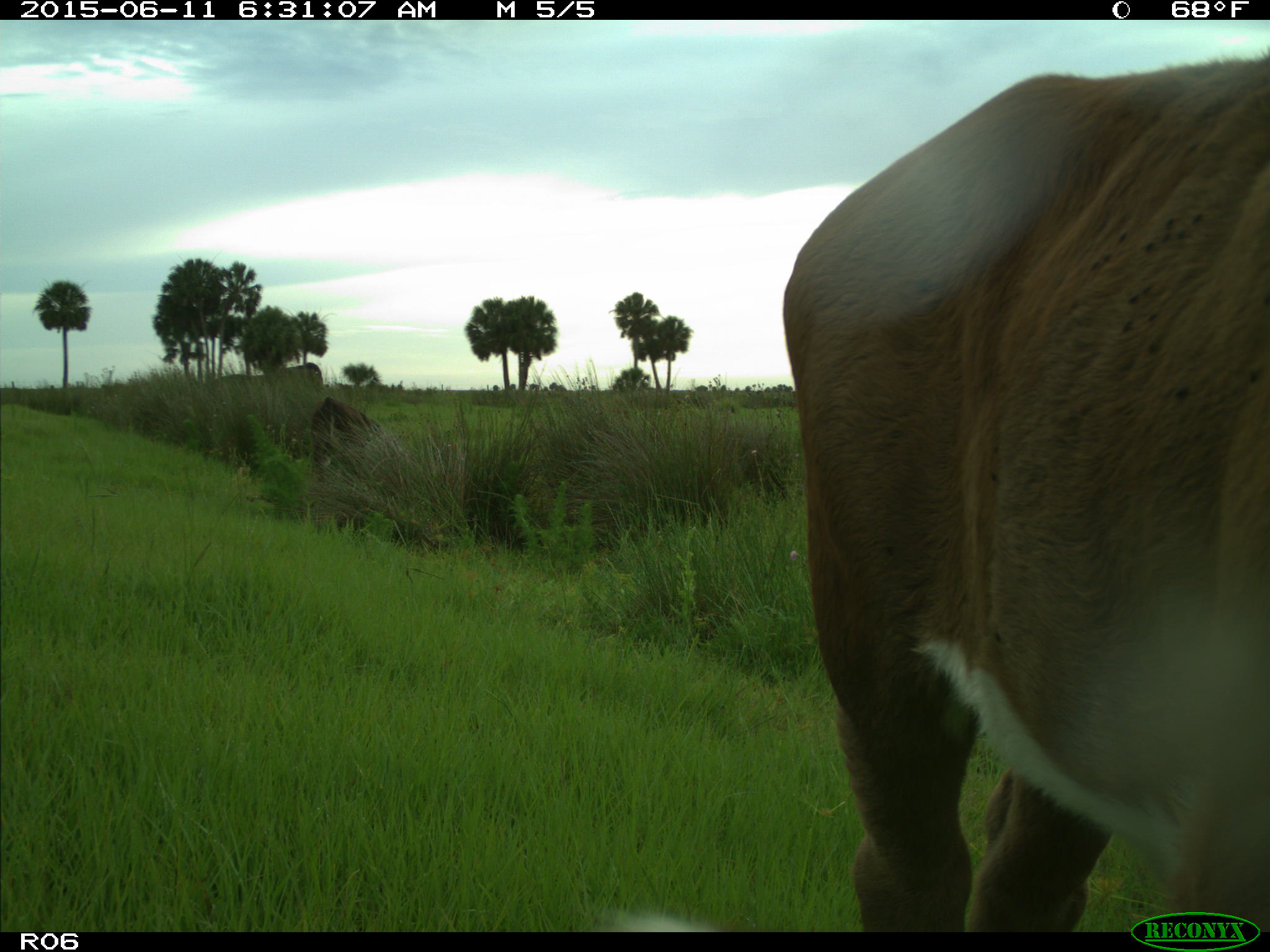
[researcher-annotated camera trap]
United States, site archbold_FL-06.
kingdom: Animalia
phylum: Chordata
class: Mammalia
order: Artiodactyla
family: Bovidae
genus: Bos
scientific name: Bos taurus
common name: domestic cow